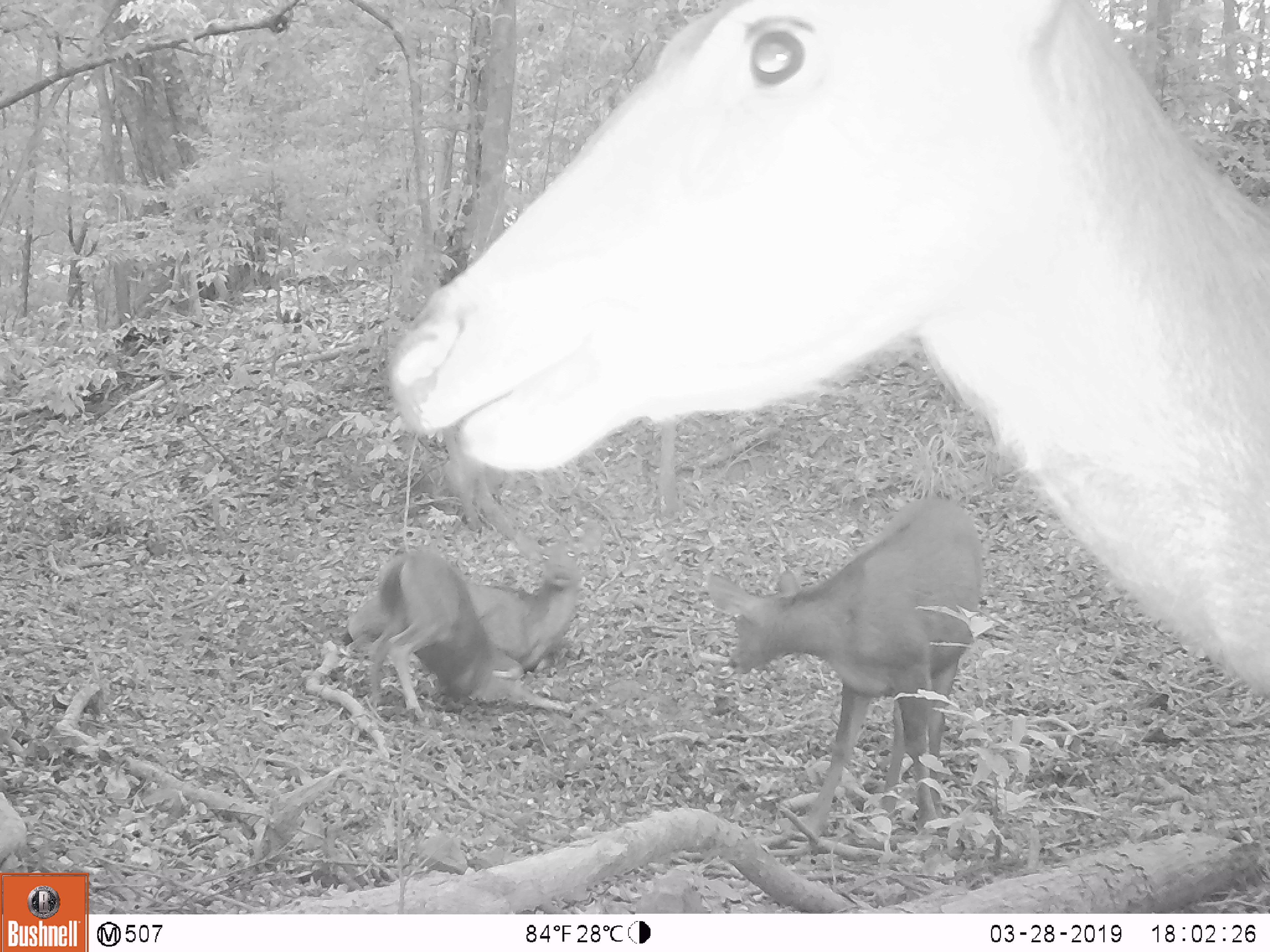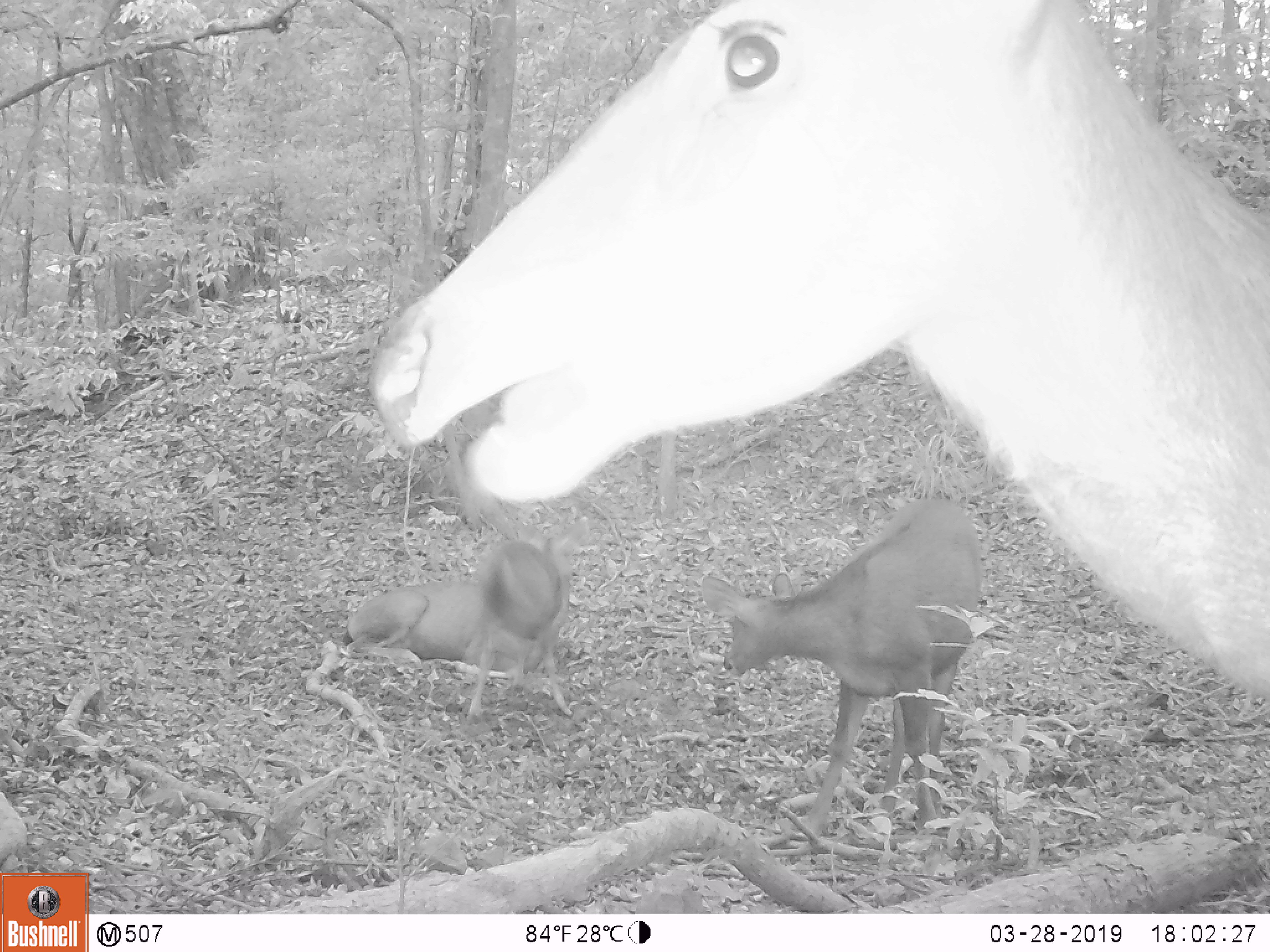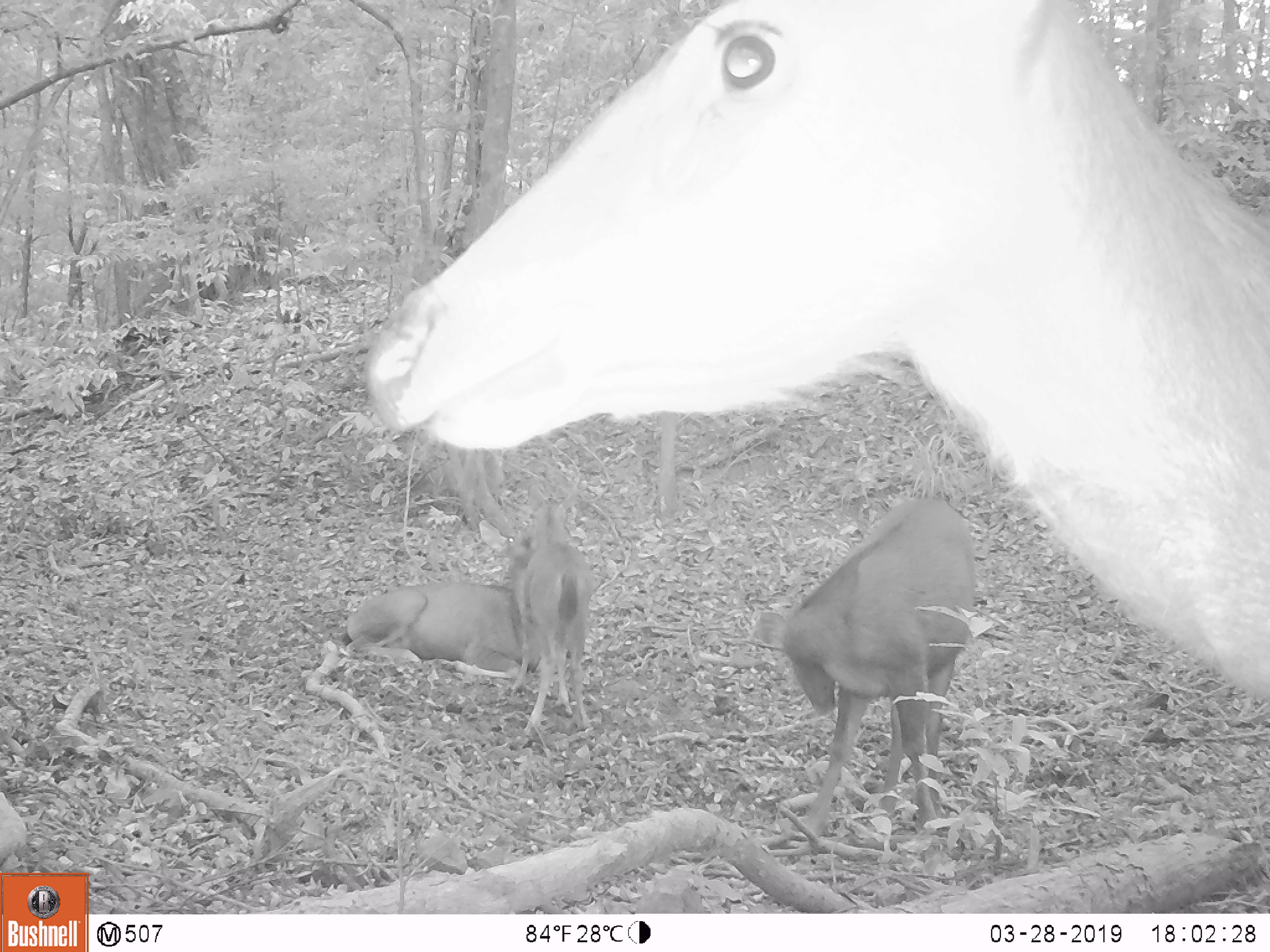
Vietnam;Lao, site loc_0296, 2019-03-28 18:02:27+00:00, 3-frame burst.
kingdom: Animalia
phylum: Chordata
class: Mammalia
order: Artiodactyla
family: Cervidae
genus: Rusa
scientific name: Rusa unicolor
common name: sambar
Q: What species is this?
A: Sambar (Rusa unicolor).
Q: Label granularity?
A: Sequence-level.